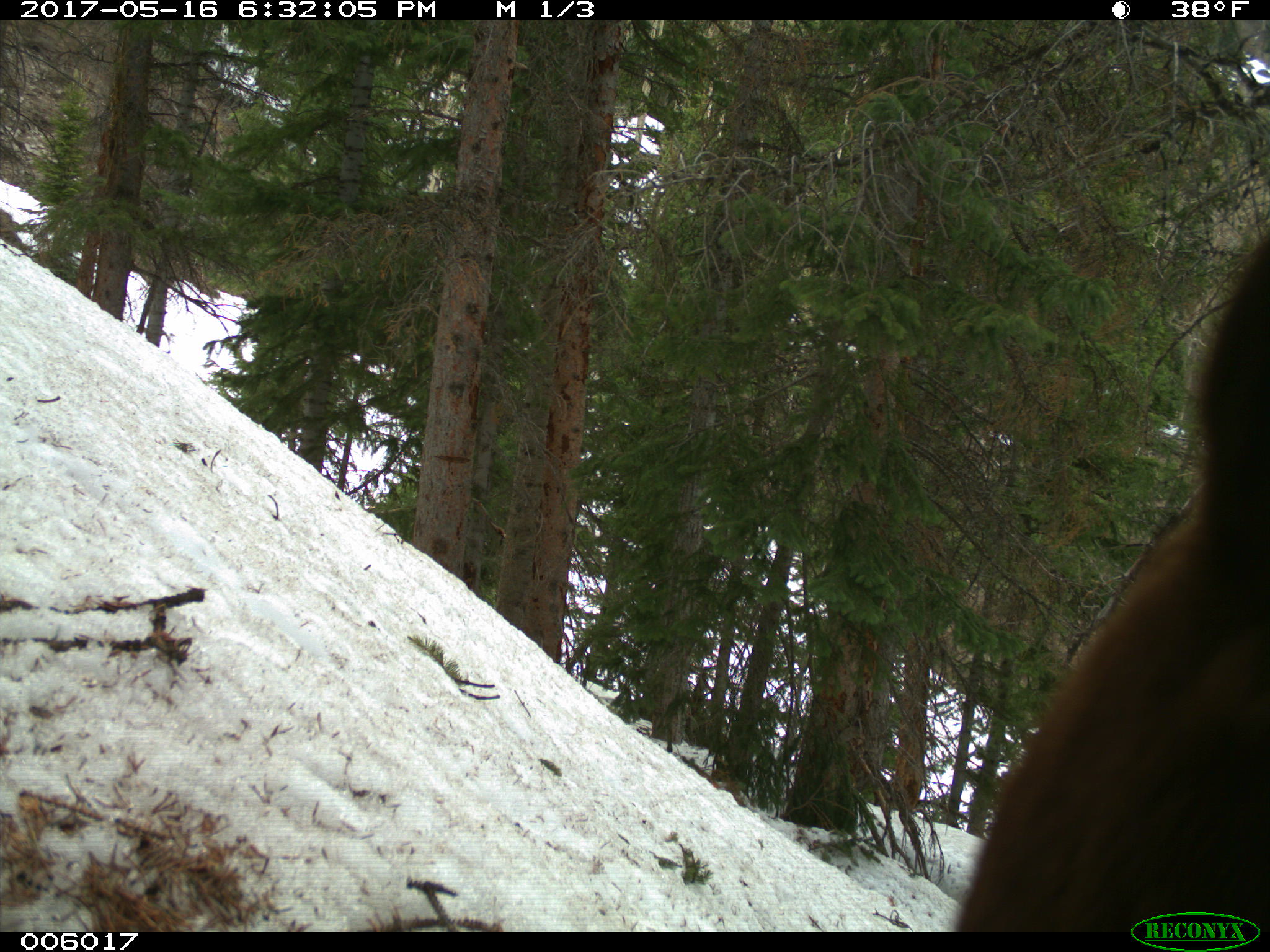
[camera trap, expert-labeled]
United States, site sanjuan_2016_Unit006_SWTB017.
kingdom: Animalia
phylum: Chordata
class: Mammalia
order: Carnivora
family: Ursidae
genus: Ursus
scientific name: Ursus americanus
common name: american black bear